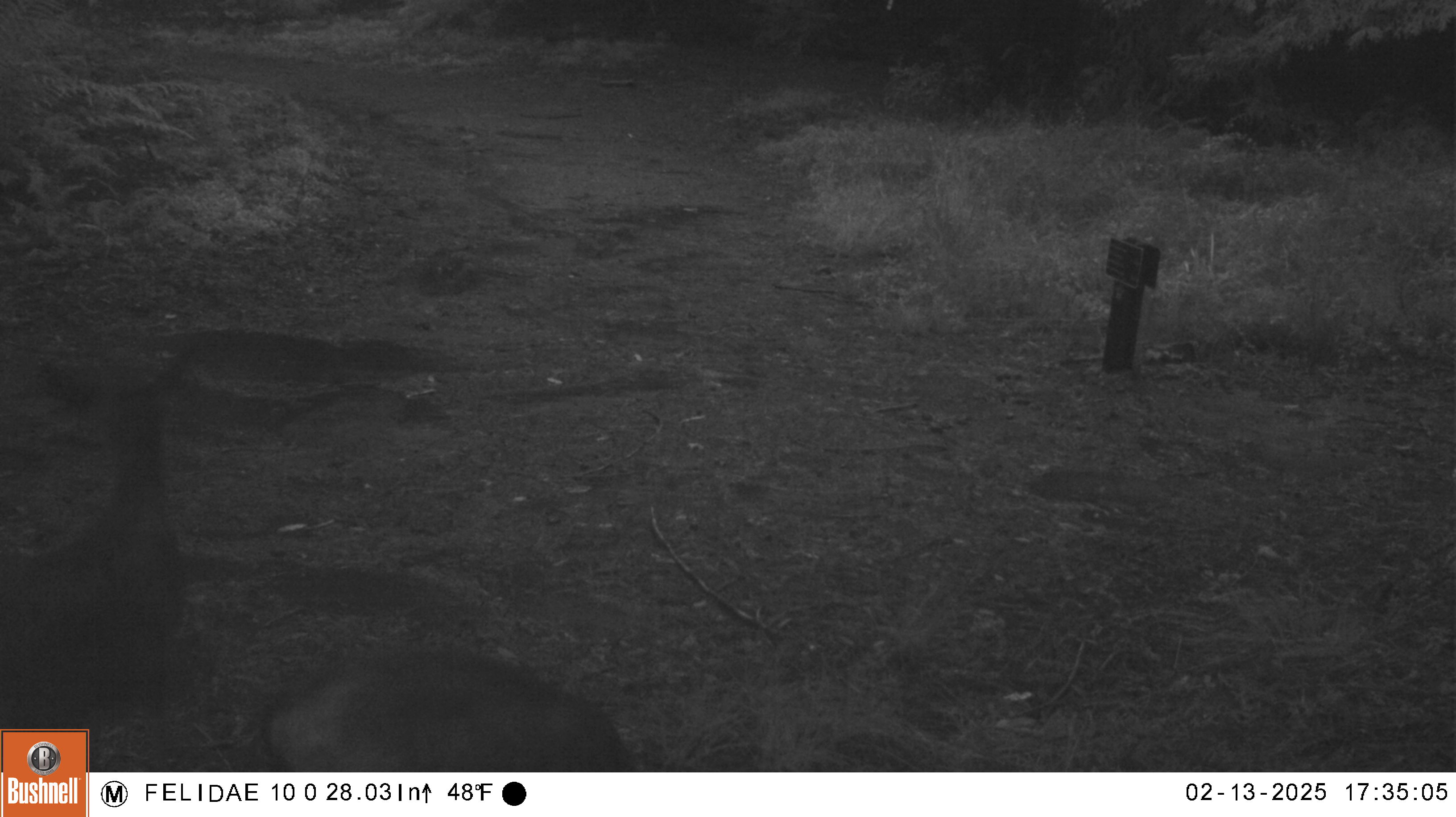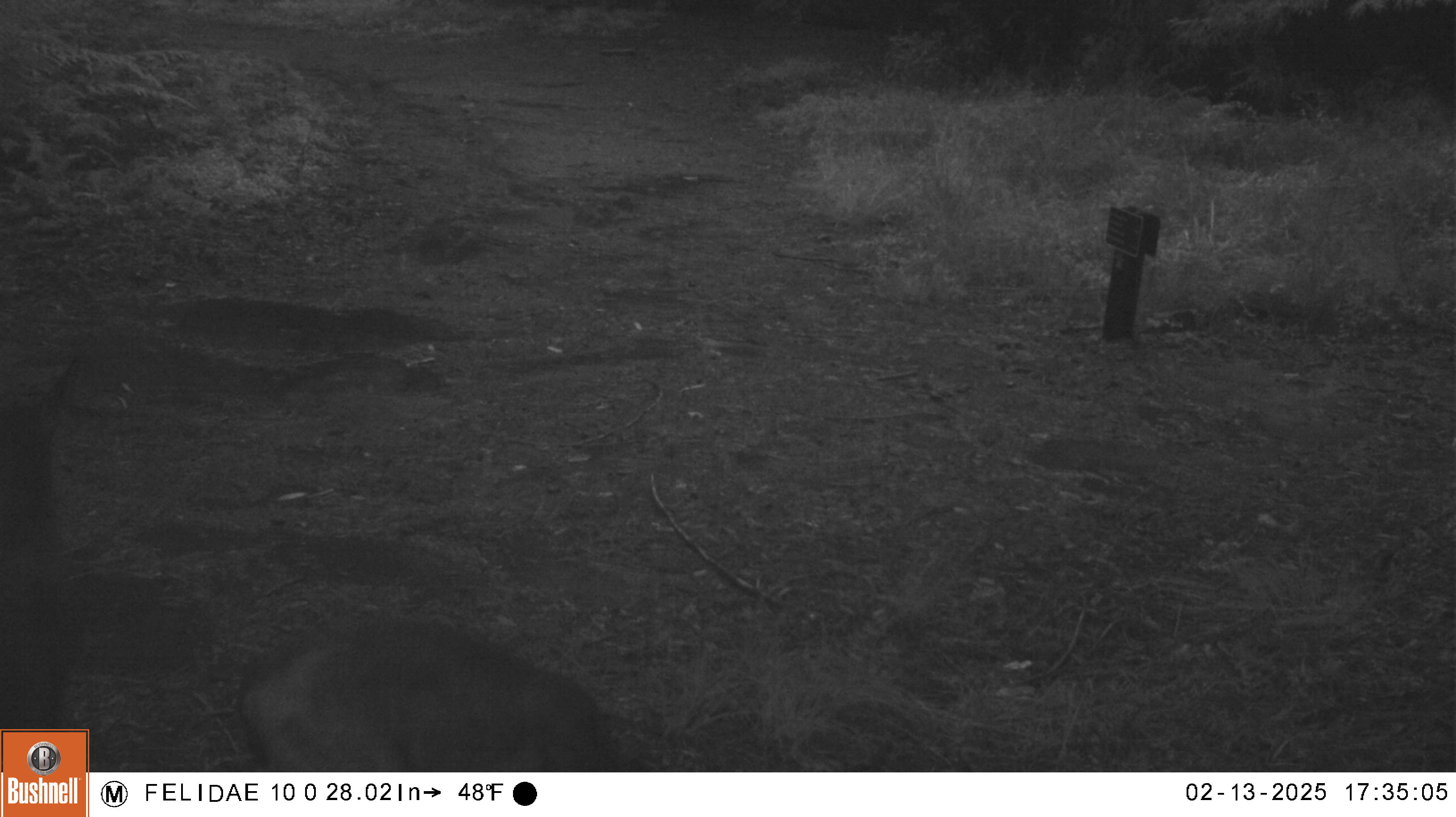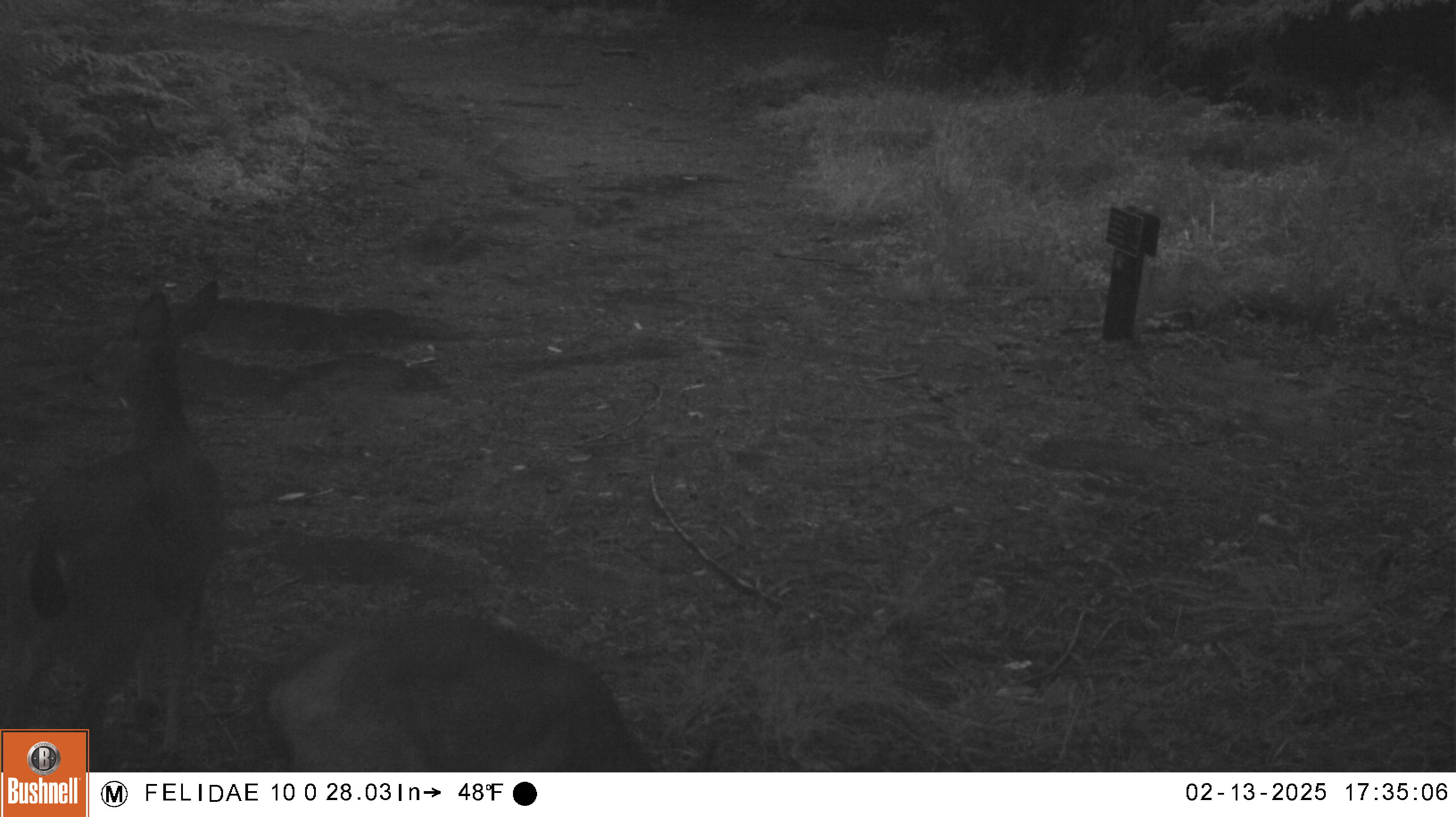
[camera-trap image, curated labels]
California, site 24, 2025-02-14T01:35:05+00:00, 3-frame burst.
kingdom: Animalia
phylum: Chordata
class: Mammalia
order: Artiodactyla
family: Cervidae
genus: Odocoileus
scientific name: Odocoileus hemionus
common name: mule deer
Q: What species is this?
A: Mule deer (Odocoileus hemionus).